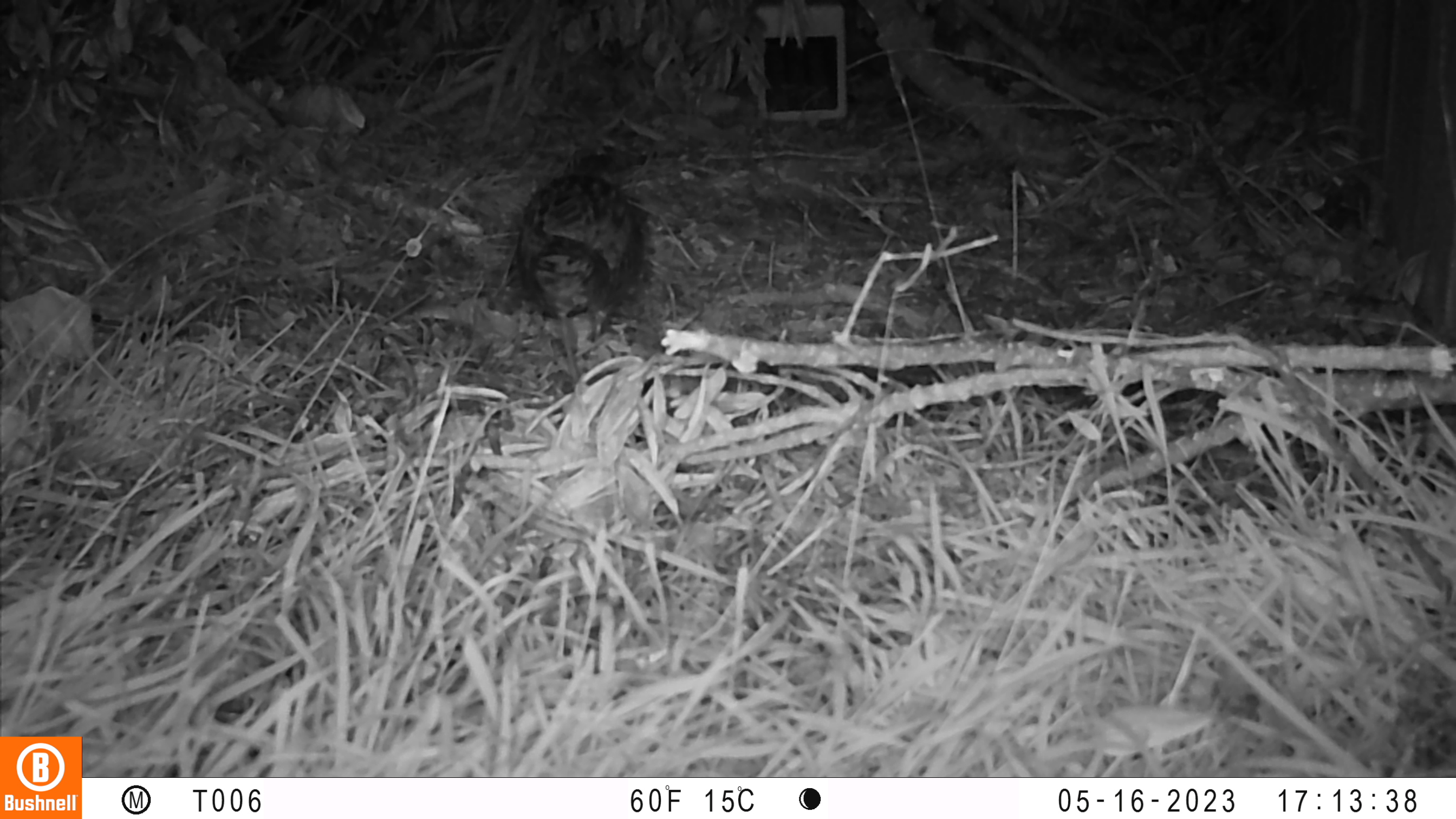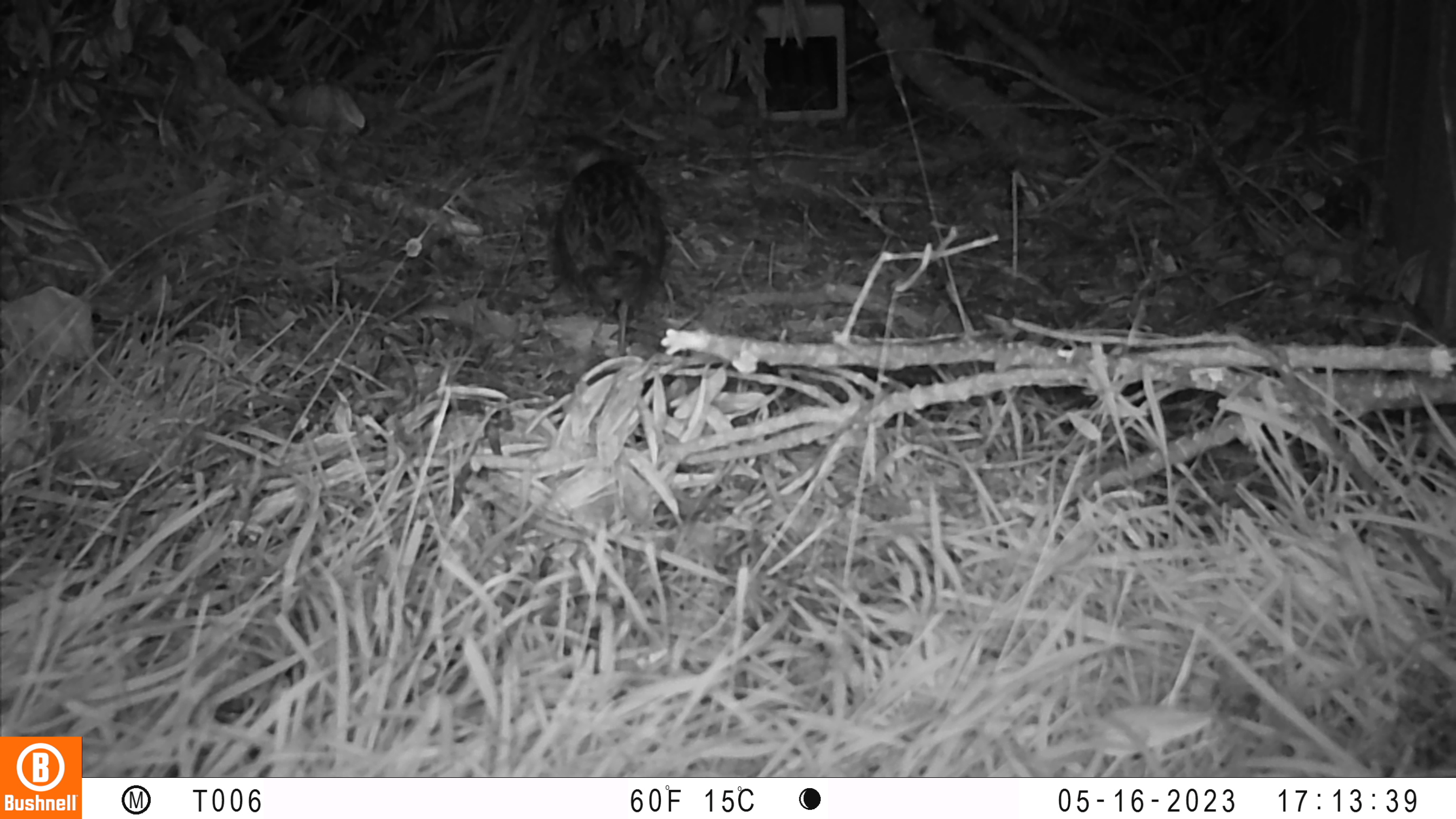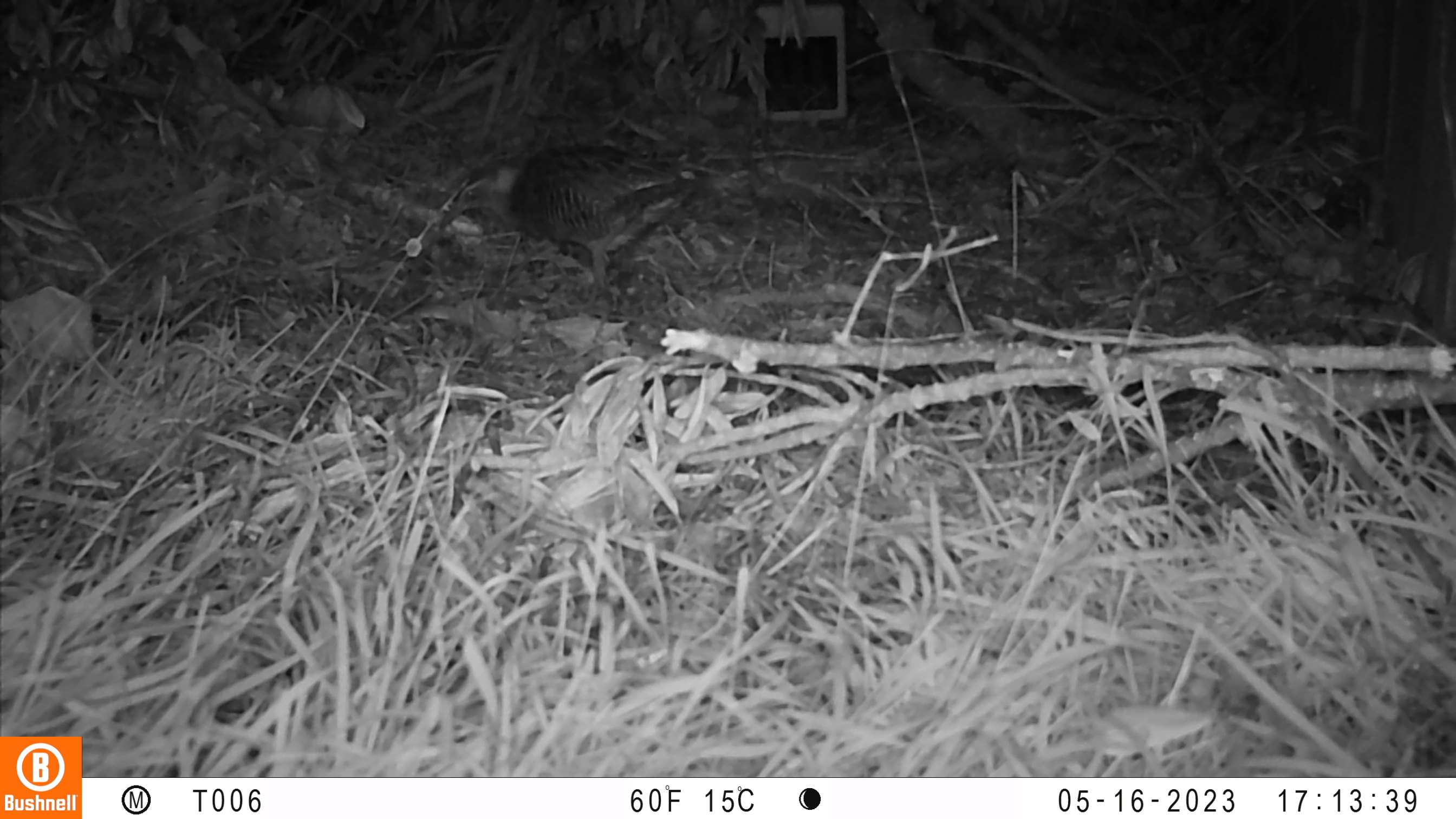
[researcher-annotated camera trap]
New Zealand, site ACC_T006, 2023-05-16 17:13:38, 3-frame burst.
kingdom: Animalia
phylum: Chordata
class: Aves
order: Gruiformes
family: Rallidae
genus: Gallirallus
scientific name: Gallirallus philippensis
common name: buff-banded rail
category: banded rail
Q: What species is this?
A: Banded rail (buff-banded rail) (Gallirallus philippensis).